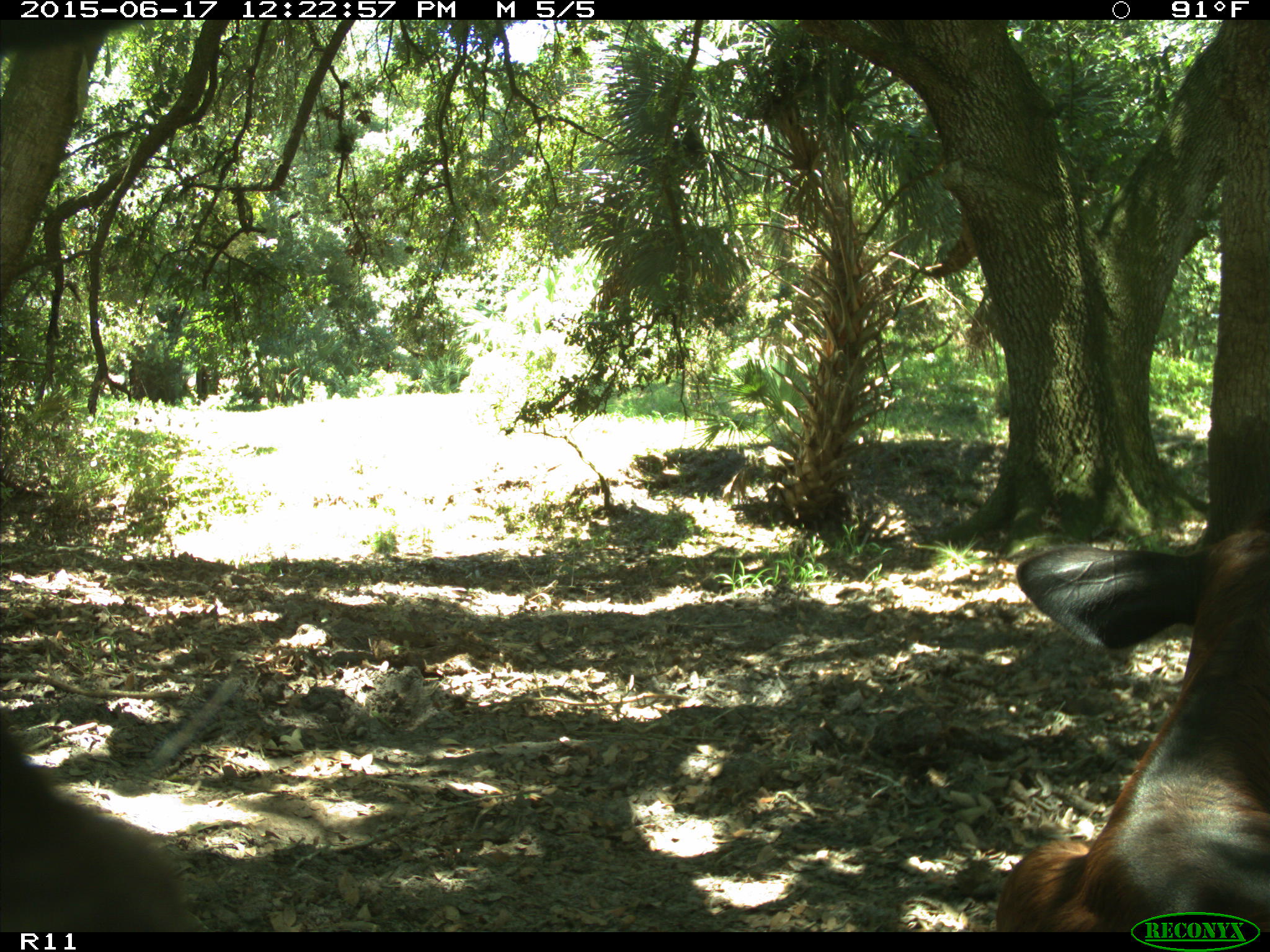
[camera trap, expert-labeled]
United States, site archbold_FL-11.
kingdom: Animalia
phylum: Chordata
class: Mammalia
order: Artiodactyla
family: Bovidae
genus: Bos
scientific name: Bos taurus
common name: domestic cow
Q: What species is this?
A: Bos taurus (domestic cow).